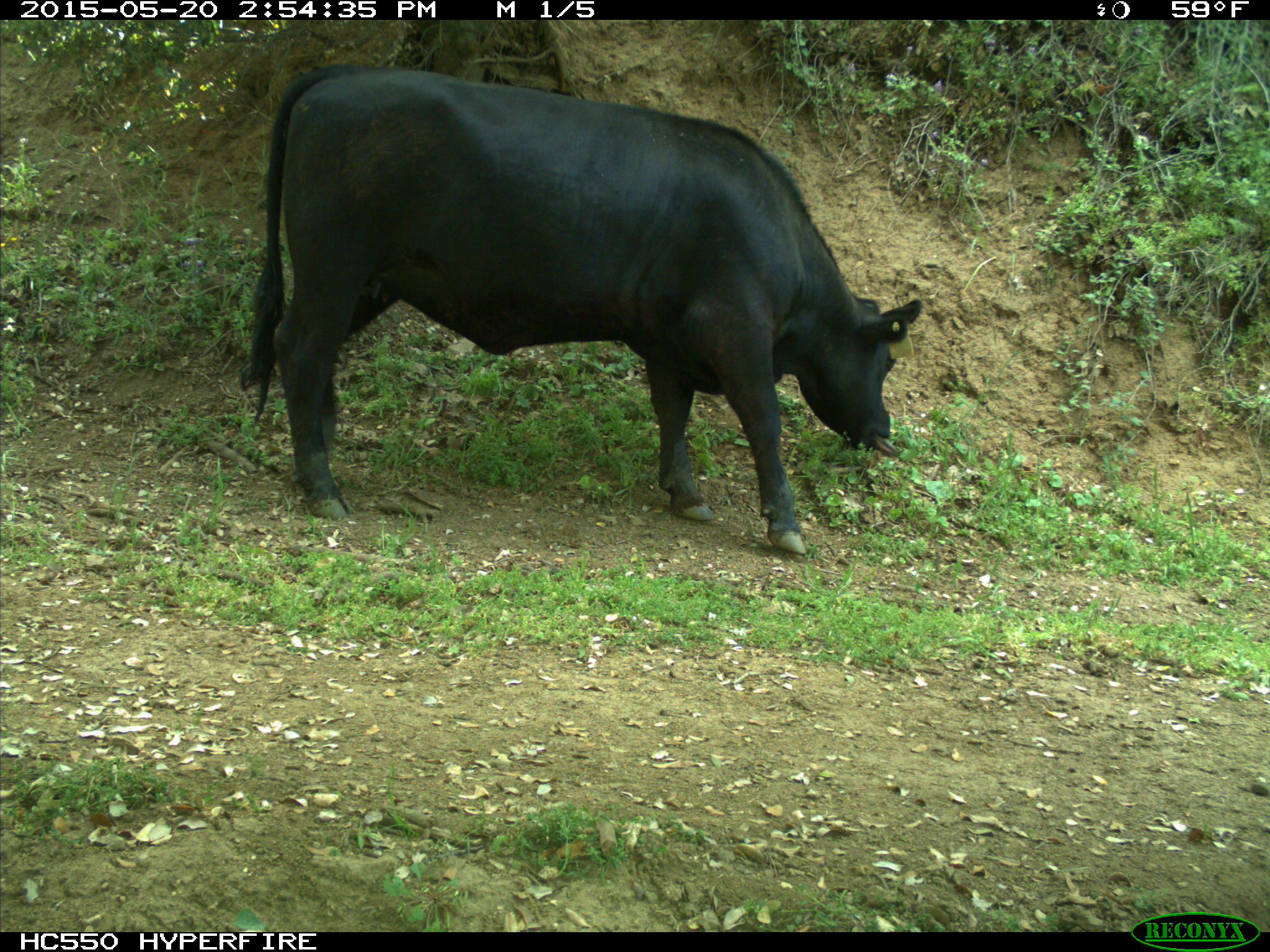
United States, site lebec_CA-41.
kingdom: Animalia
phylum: Chordata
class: Mammalia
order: Artiodactyla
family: Bovidae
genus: Bos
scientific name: Bos taurus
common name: domestic cow